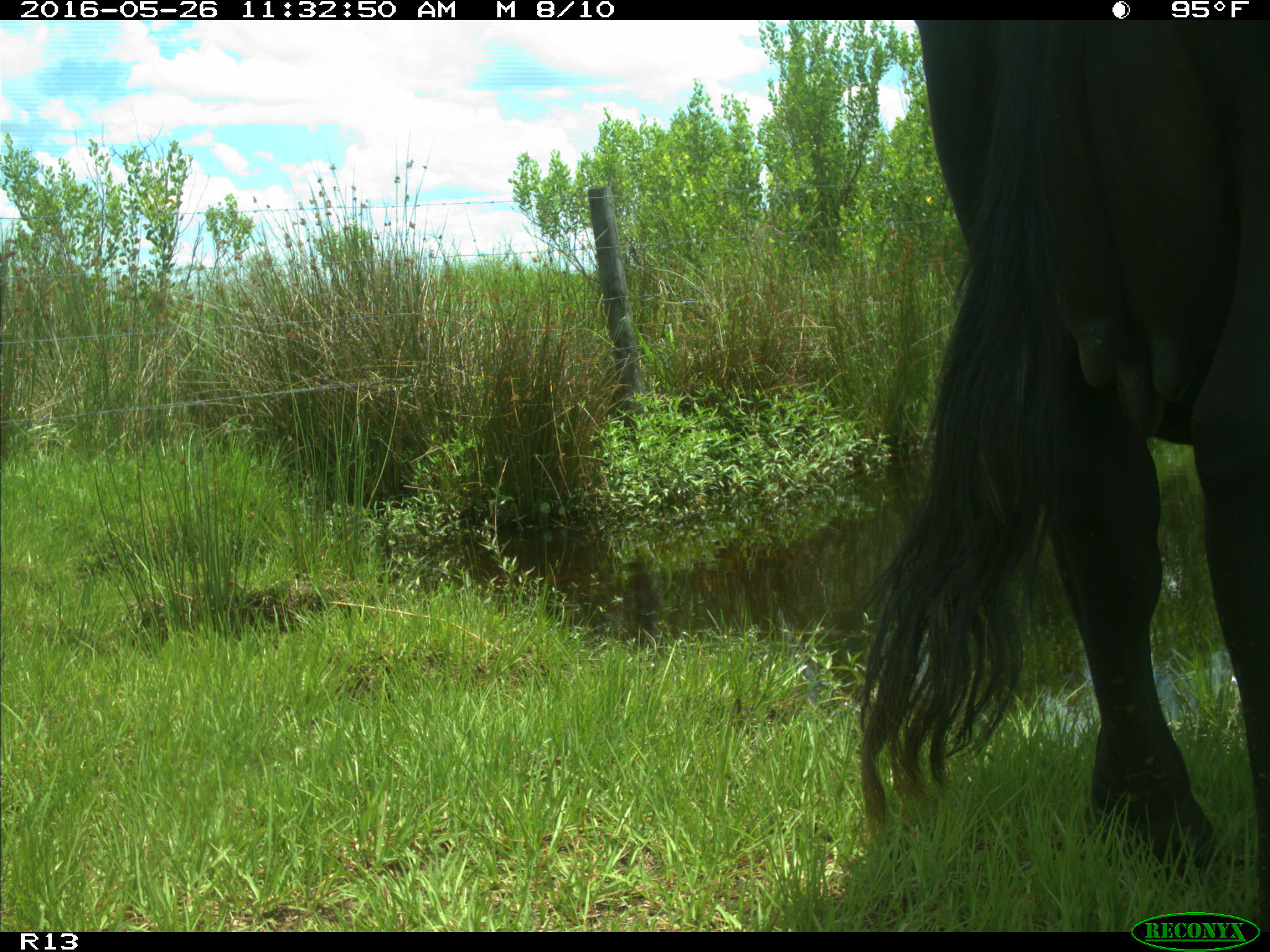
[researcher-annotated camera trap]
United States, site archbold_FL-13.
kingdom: Animalia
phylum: Chordata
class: Mammalia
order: Artiodactyla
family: Bovidae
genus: Bos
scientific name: Bos taurus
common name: domestic cow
Bos taurus (domestic cow).